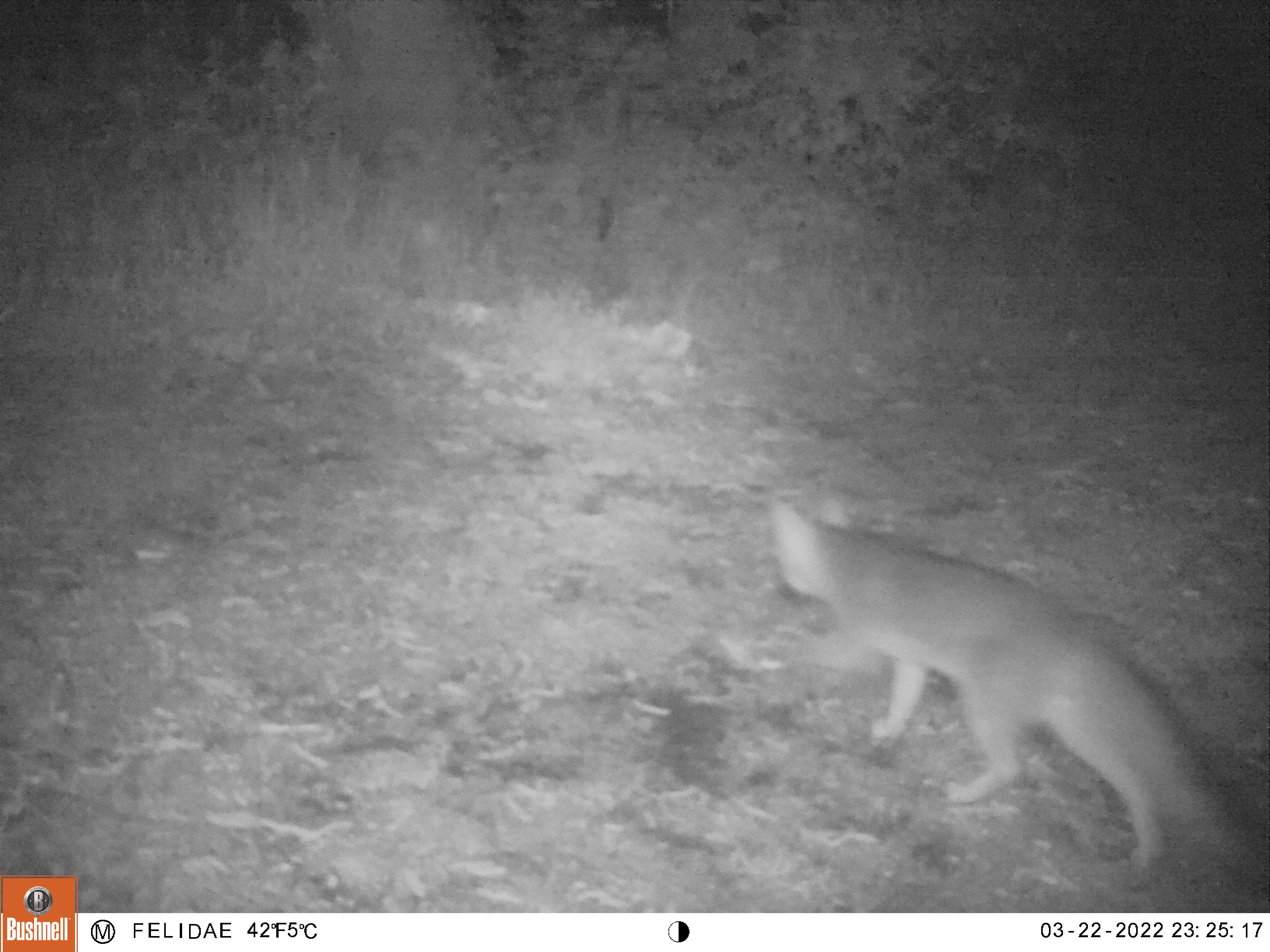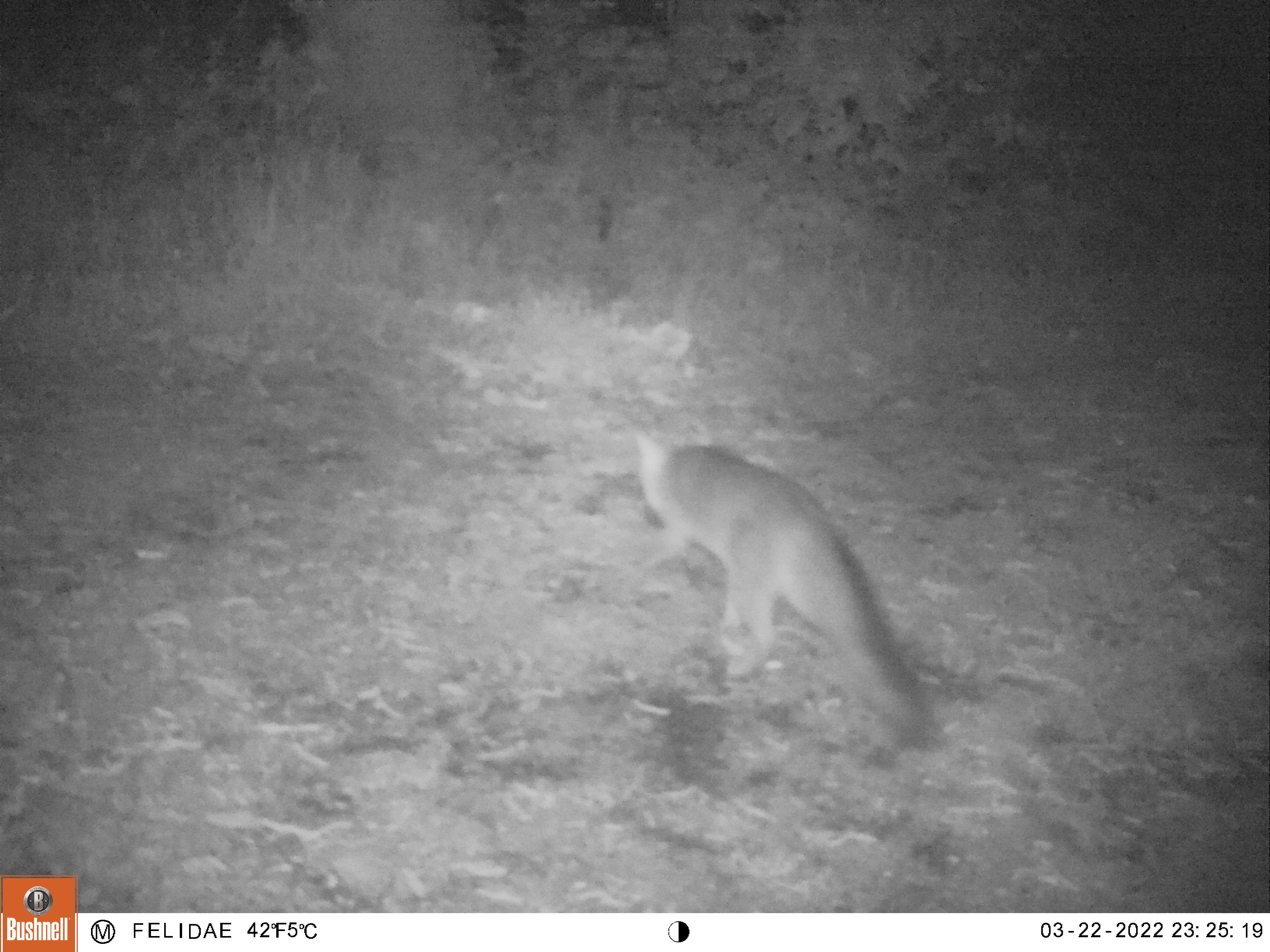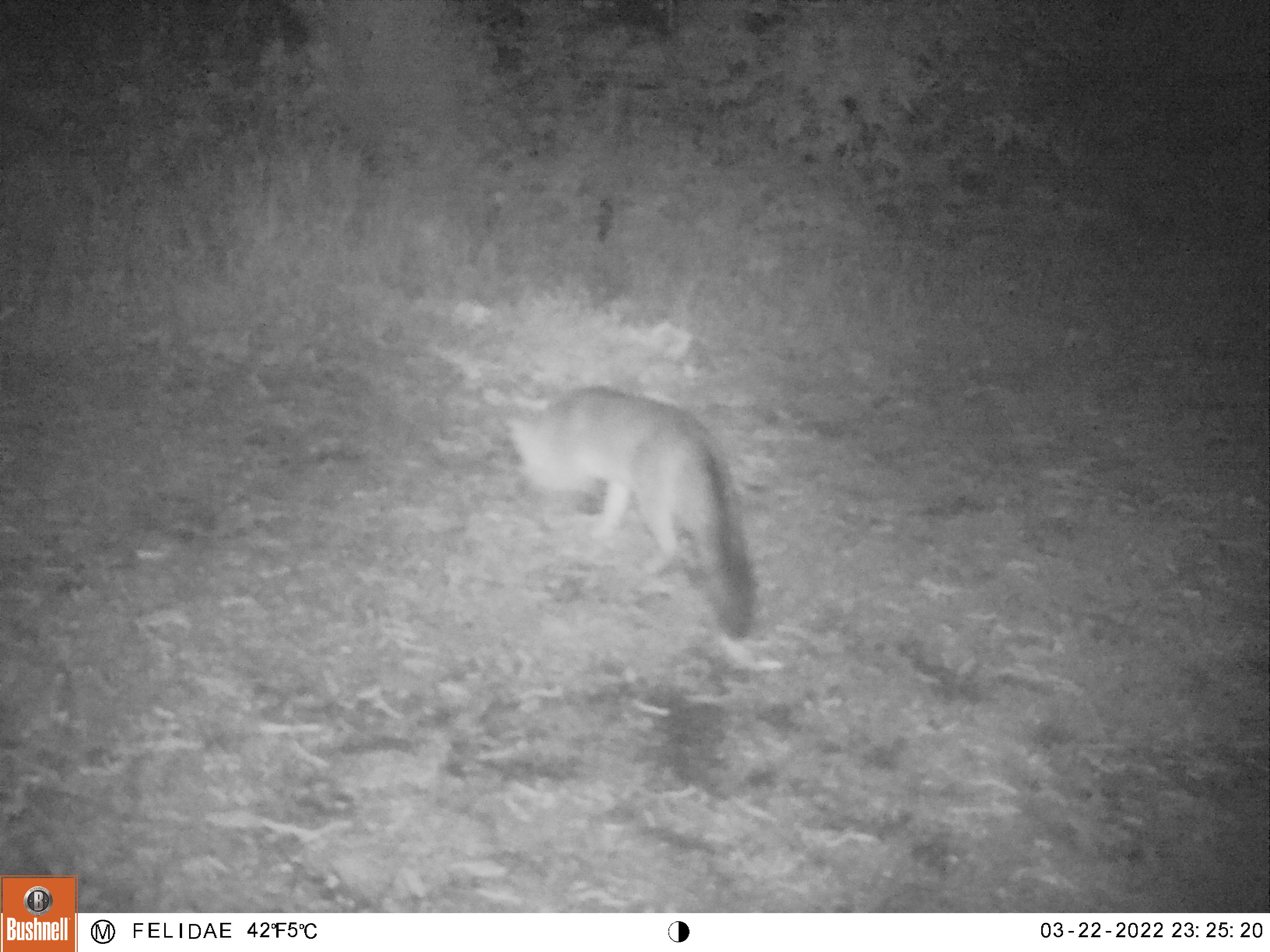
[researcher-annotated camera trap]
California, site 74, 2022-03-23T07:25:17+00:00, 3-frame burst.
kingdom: Animalia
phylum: Chordata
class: Mammalia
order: Carnivora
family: Canidae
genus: Urocyon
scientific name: Urocyon cinereoargenteus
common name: gray fox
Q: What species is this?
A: Gray fox (Urocyon cinereoargenteus).